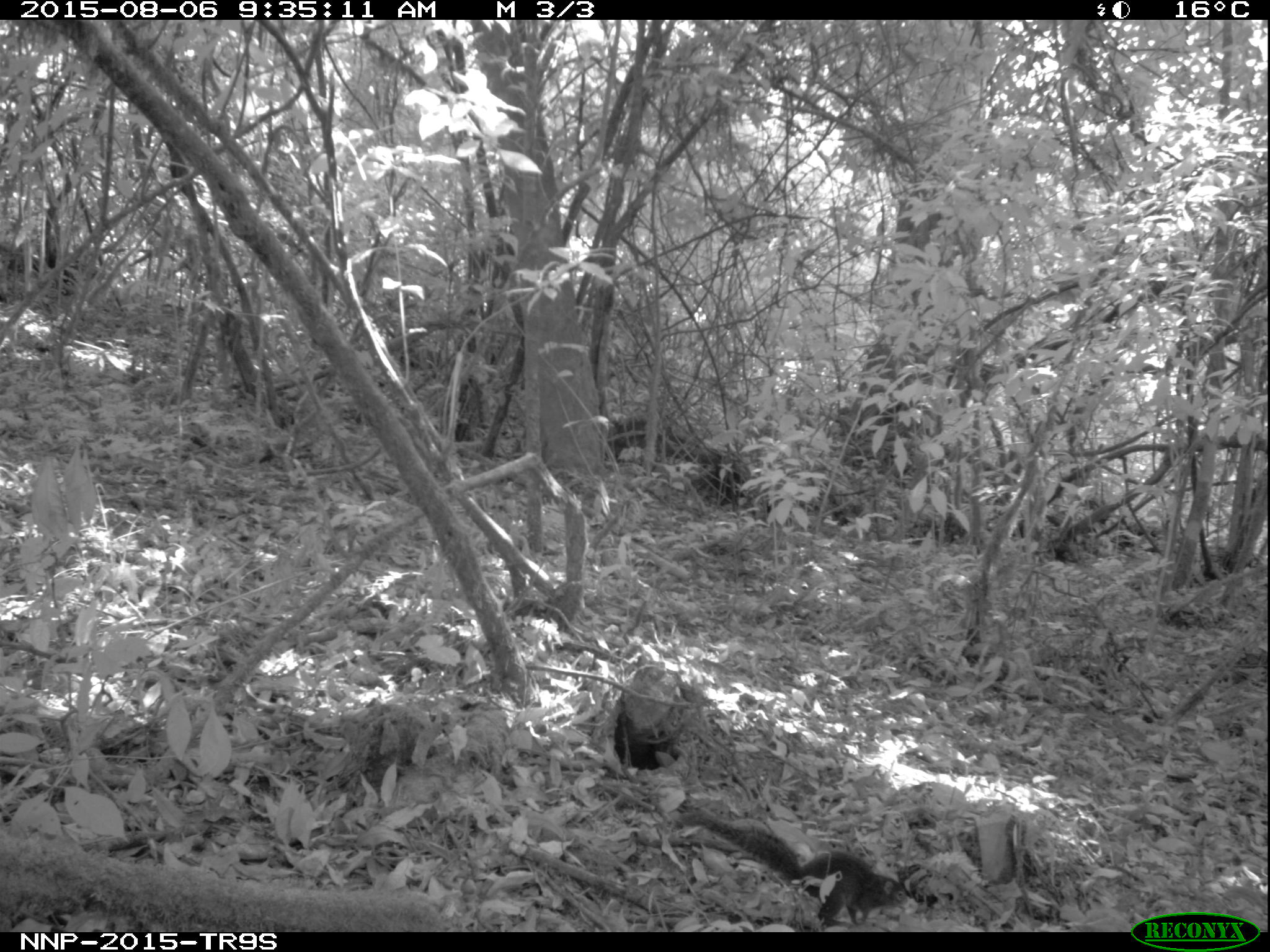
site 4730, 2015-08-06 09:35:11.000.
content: unidentified animal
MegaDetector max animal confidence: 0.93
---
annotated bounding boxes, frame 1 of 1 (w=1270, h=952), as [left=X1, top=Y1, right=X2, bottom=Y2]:
unidentifiable: [left=676, top=808, right=909, bottom=928]